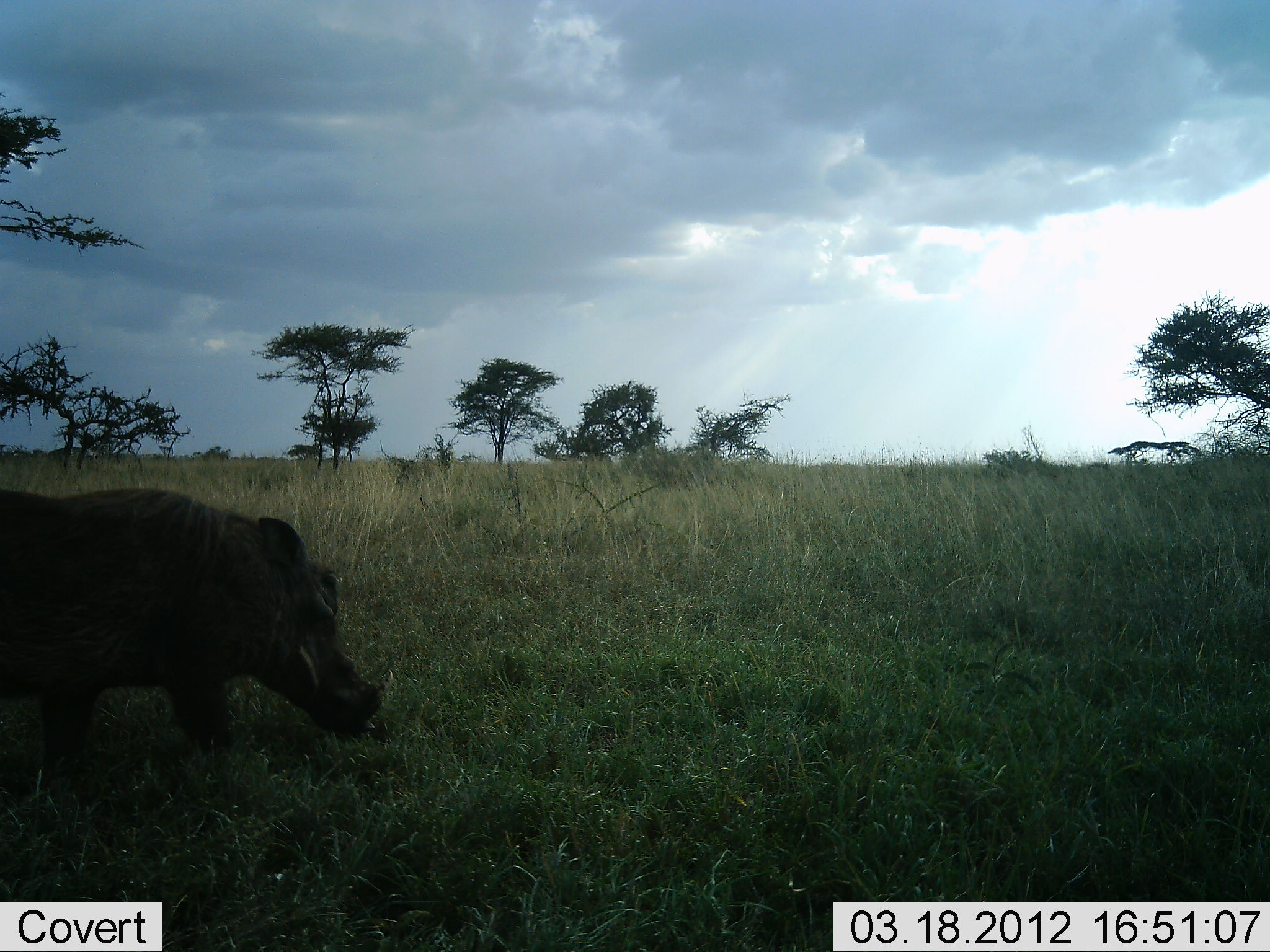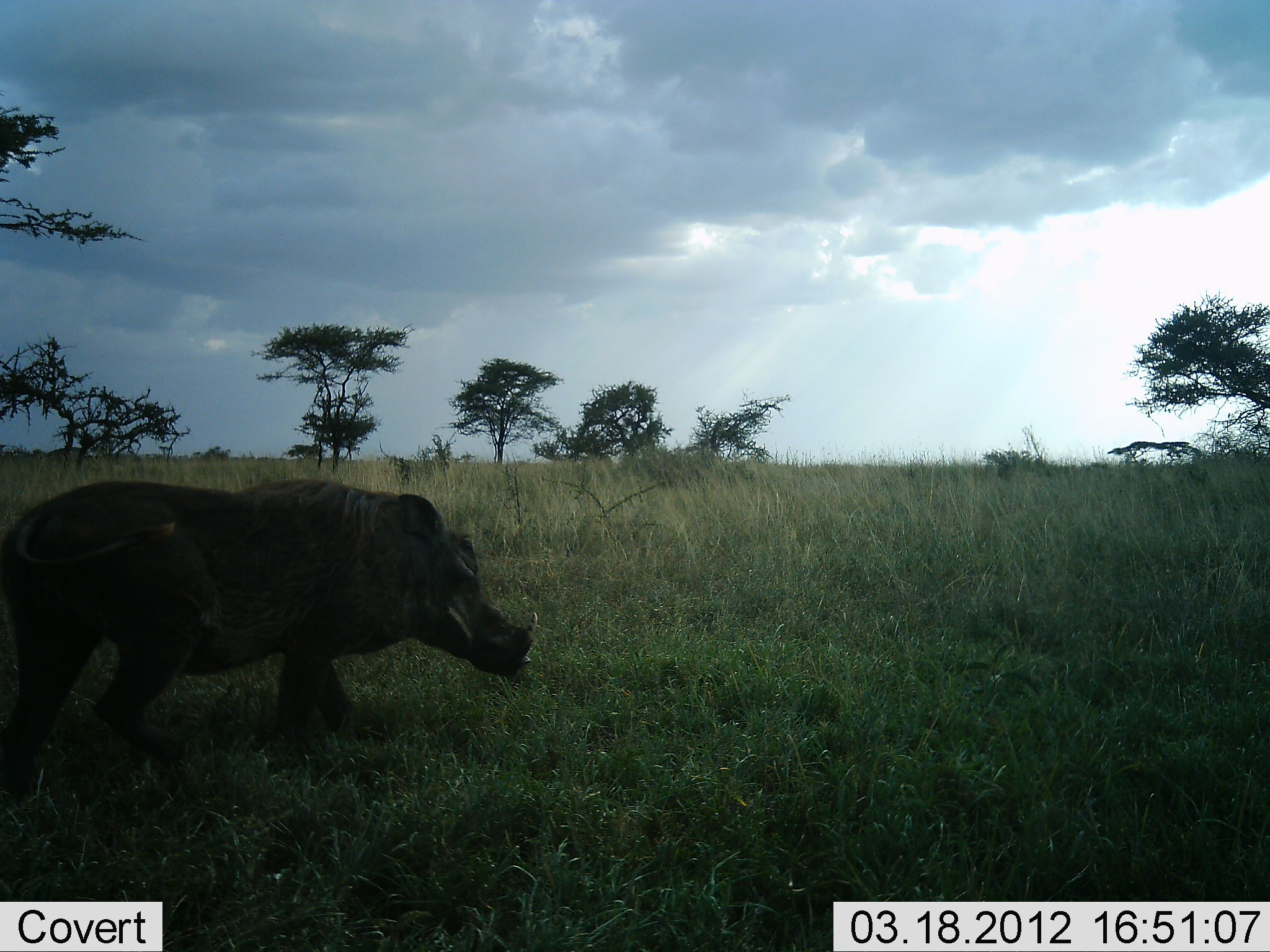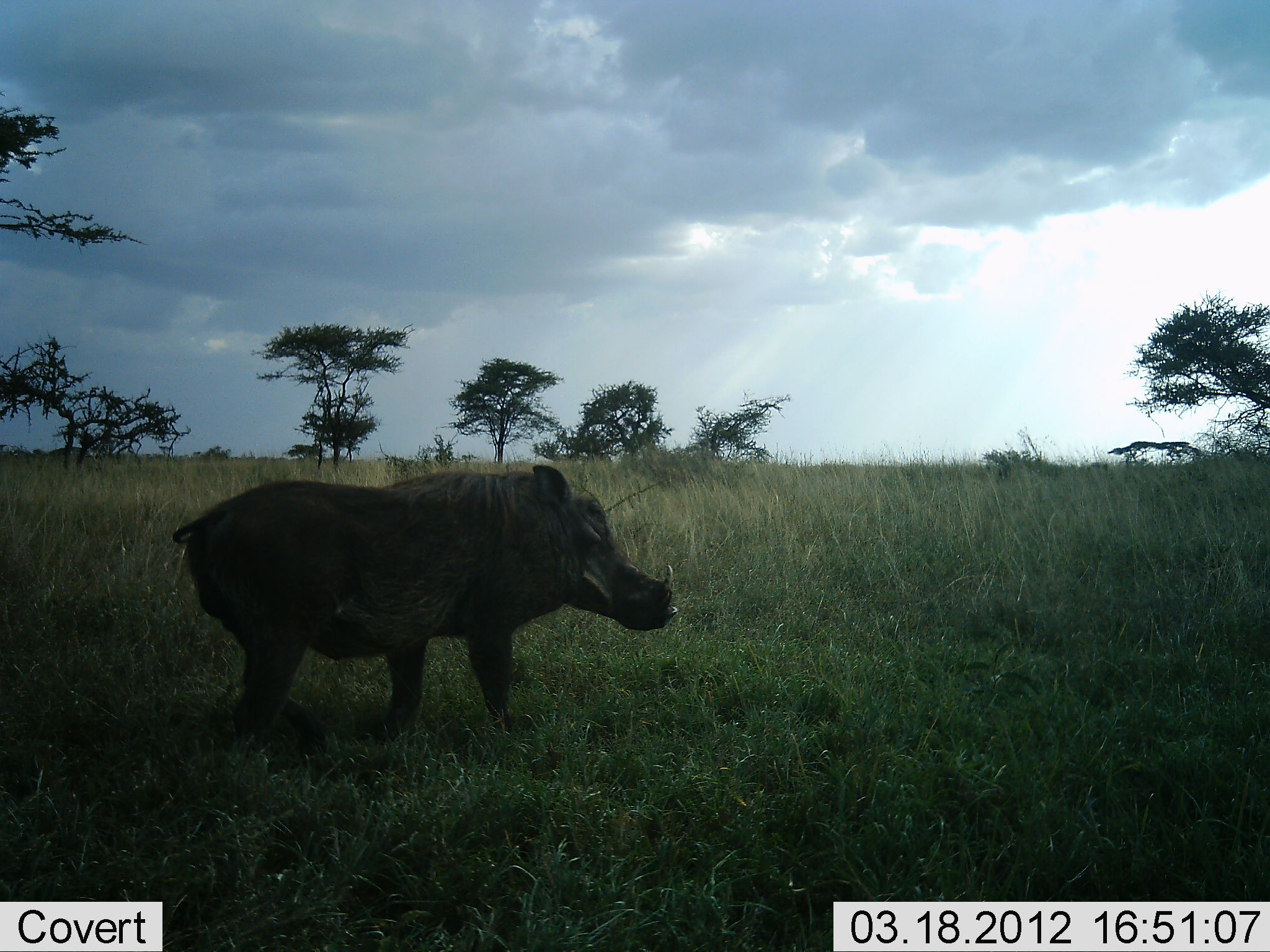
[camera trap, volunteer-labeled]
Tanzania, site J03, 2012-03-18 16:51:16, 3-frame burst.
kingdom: Animalia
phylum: Chordata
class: Mammalia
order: Artiodactyla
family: Suidae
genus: Phacochoerus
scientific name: Phacochoerus africanus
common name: warthog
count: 1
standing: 0%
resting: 0%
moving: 100%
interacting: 0%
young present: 0%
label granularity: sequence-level